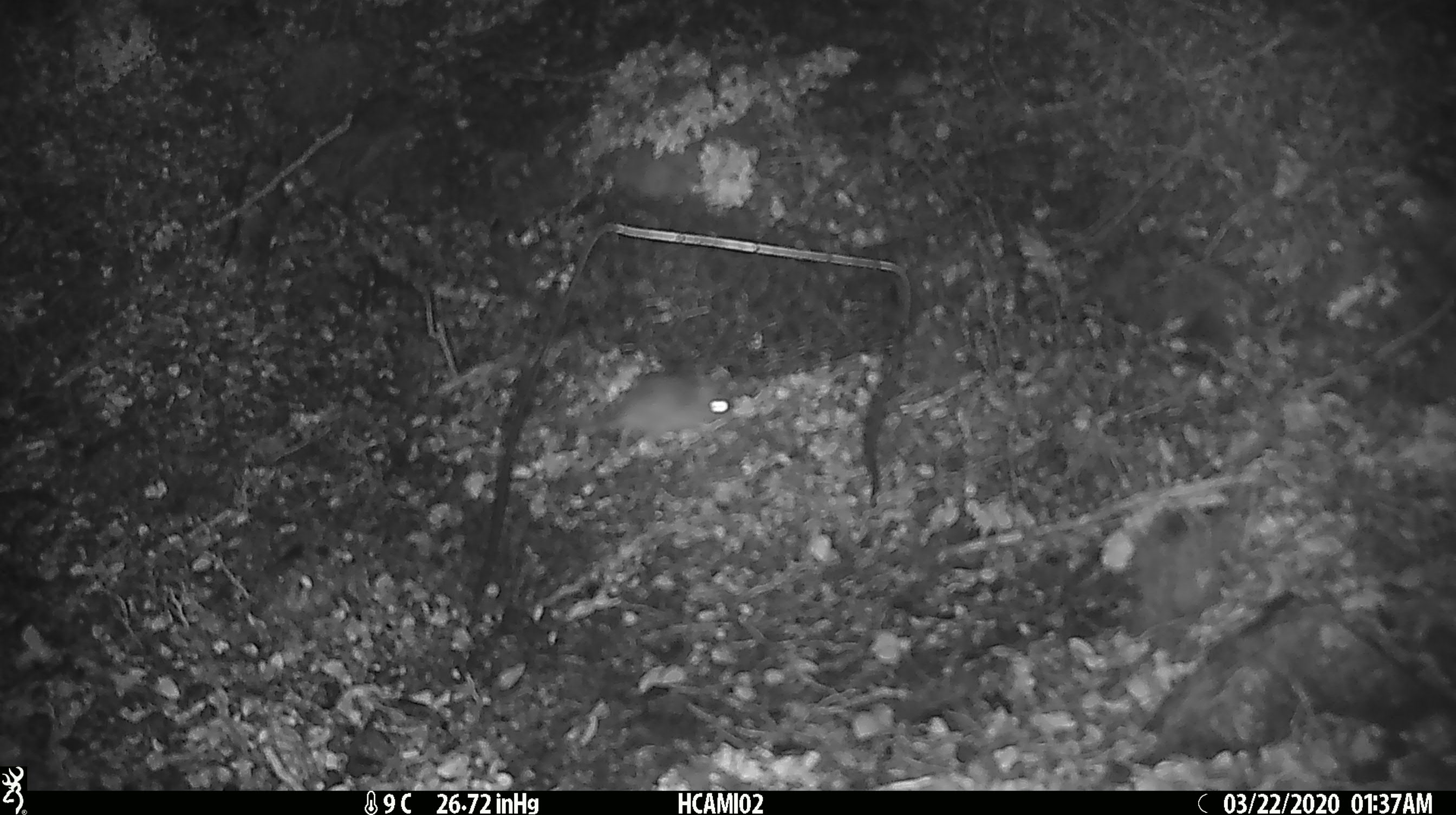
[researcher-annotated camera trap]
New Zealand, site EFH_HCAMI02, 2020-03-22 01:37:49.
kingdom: Animalia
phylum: Chordata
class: Mammalia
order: Rodentia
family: Muridae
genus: Mus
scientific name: Mus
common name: mouse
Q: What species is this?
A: Mouse (Mus).